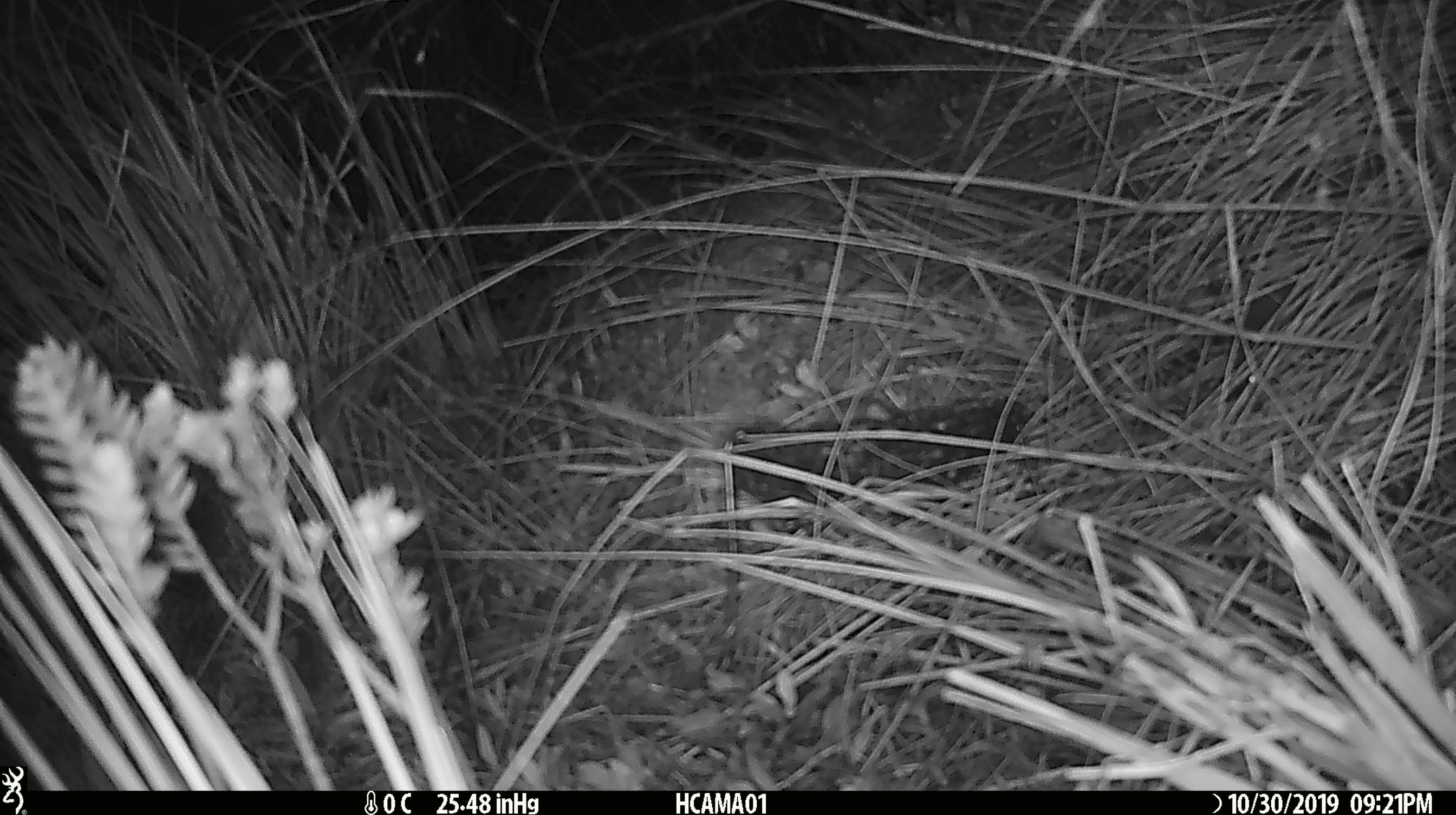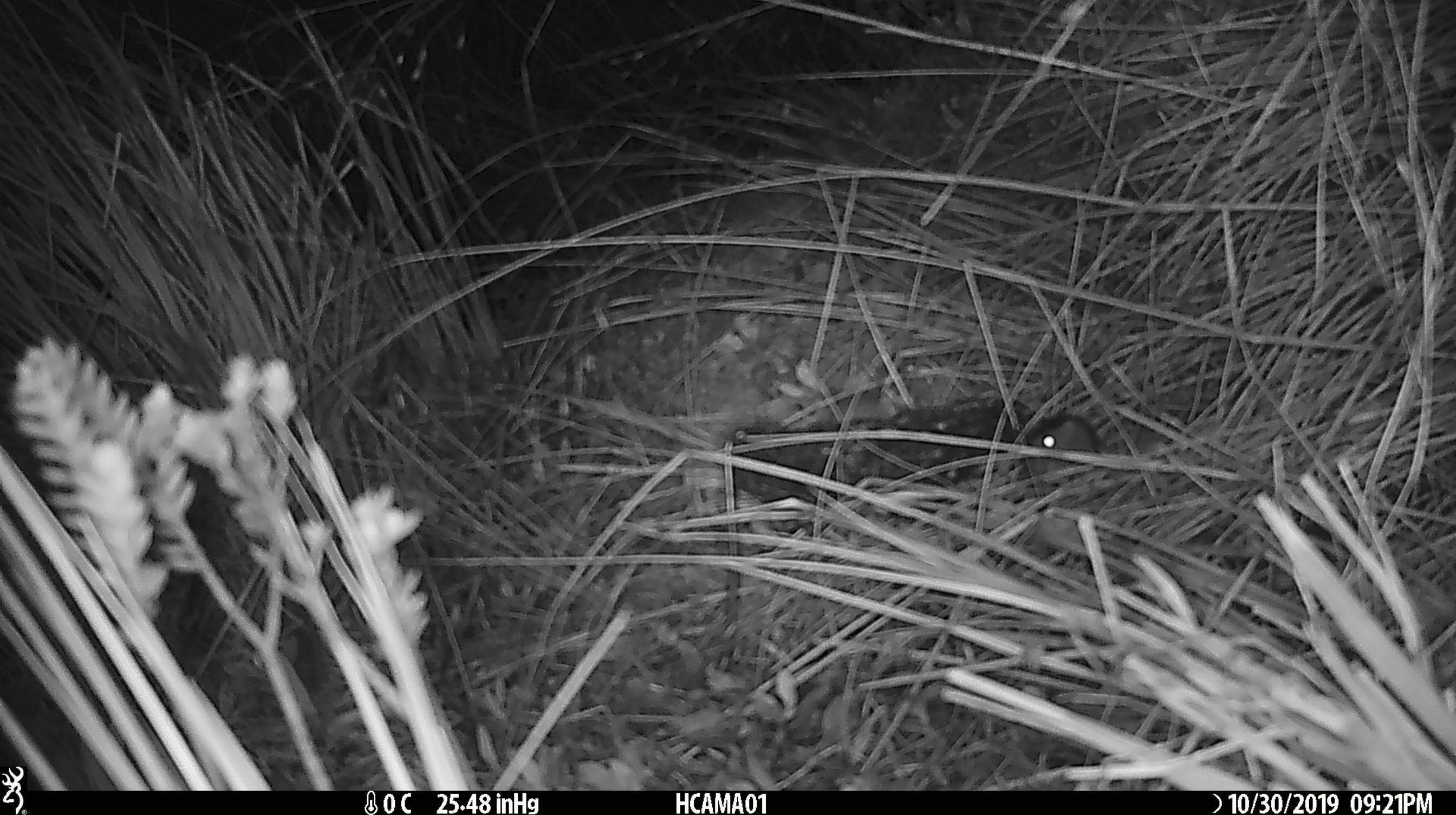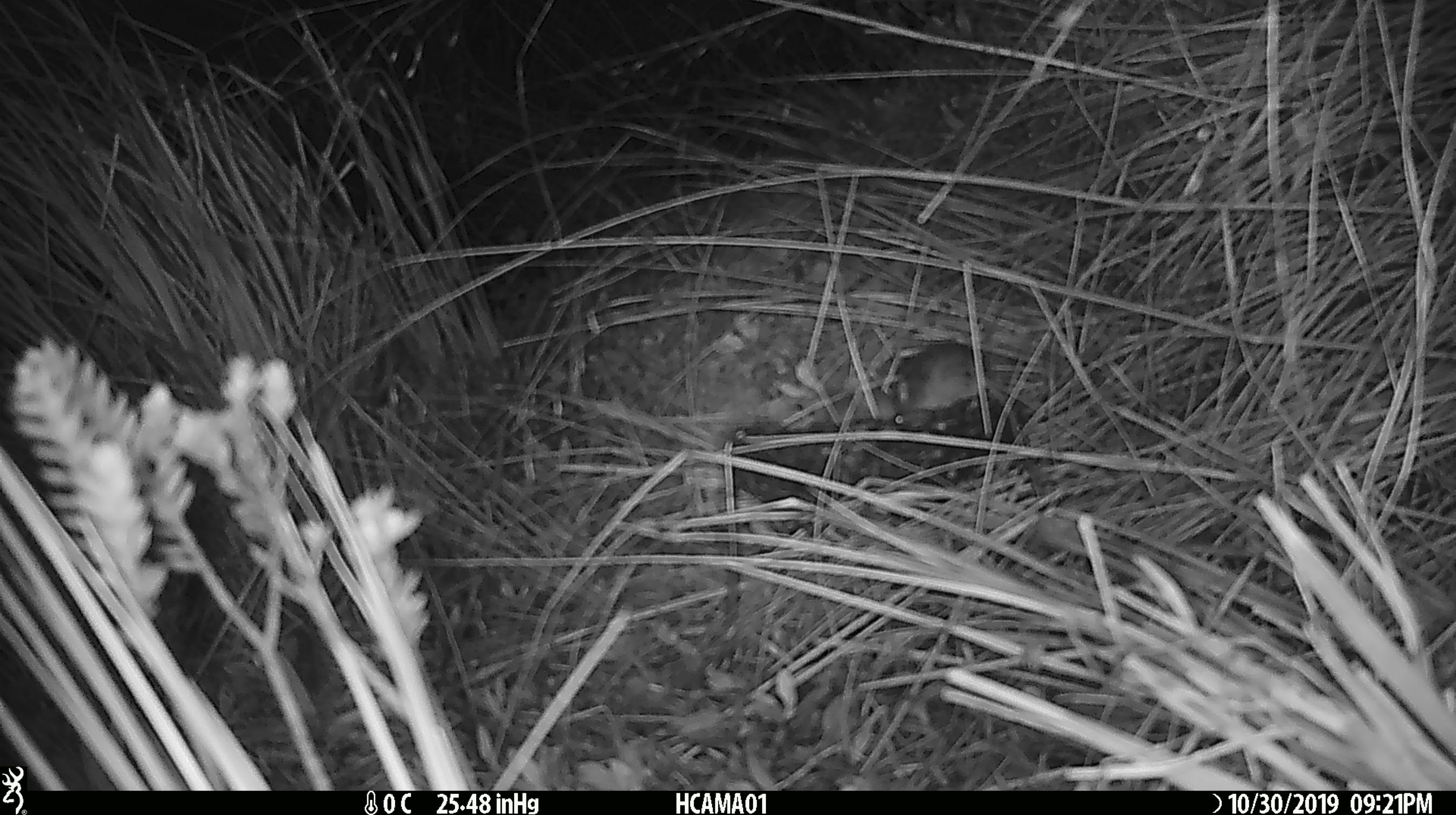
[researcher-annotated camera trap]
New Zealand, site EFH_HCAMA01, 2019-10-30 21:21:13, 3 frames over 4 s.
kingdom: Animalia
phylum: Chordata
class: Mammalia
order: Rodentia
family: Muridae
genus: Mus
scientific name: Mus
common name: mouse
Mouse (Mus).